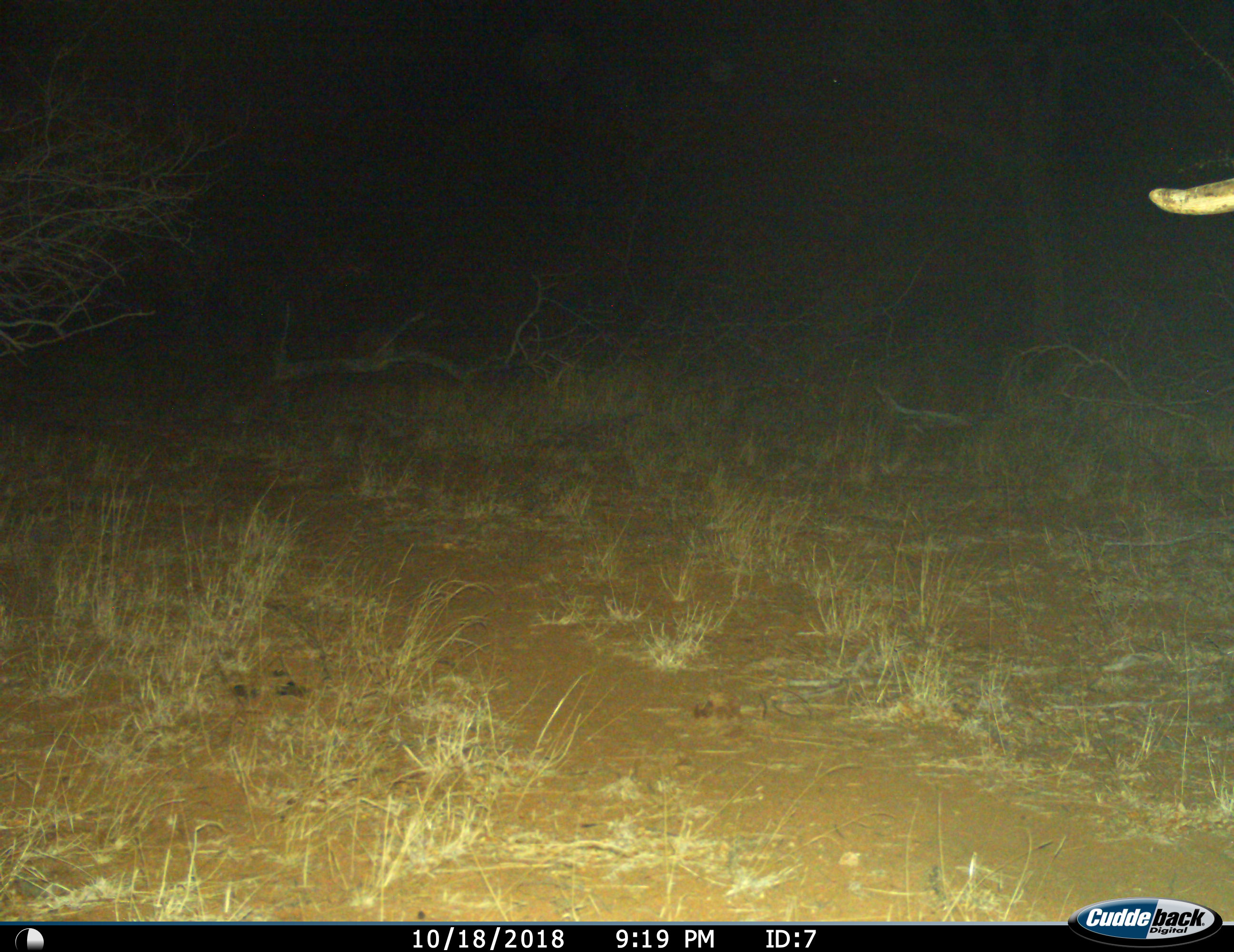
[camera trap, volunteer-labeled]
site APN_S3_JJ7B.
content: unidentified animal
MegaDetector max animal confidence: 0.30